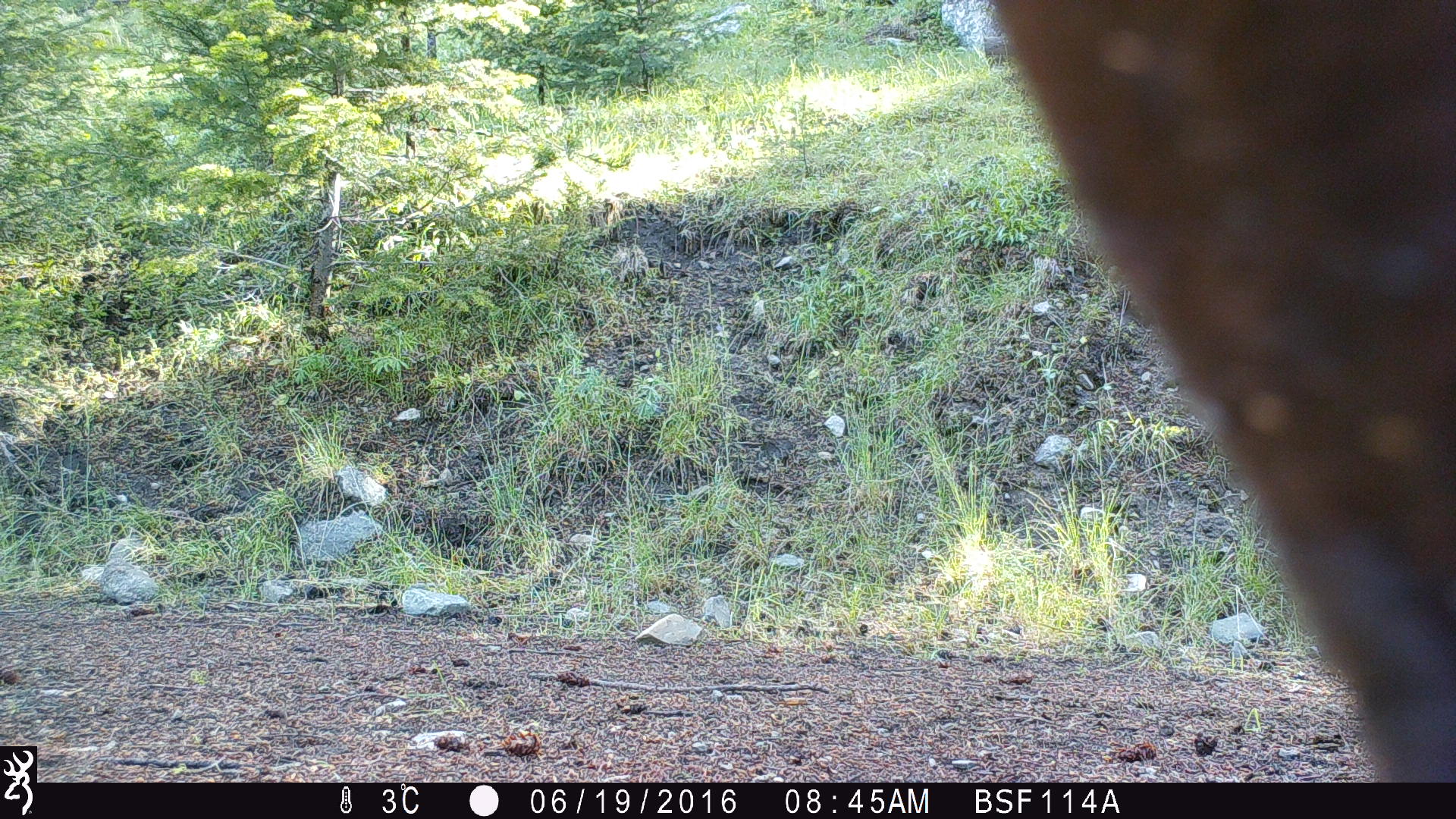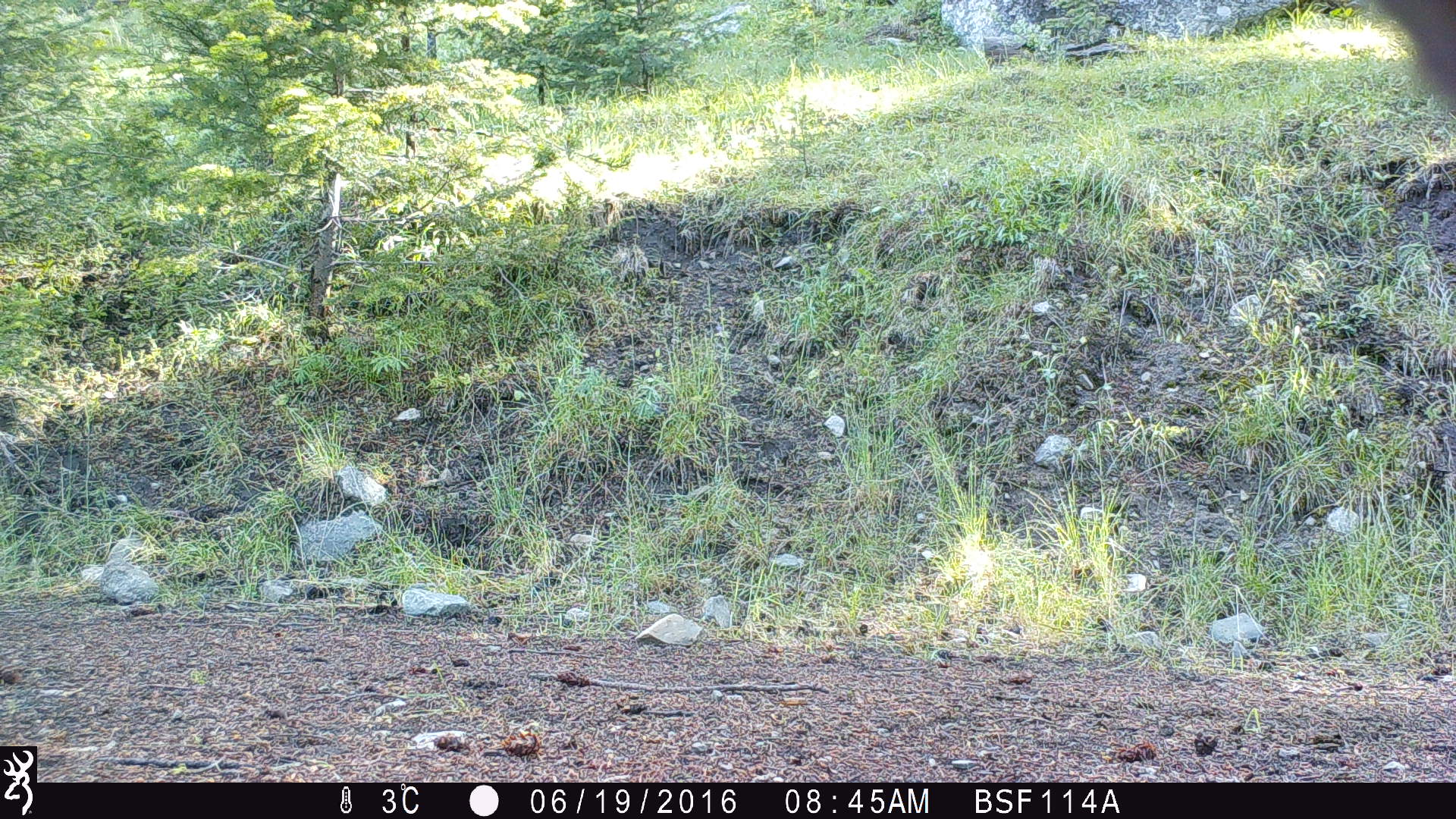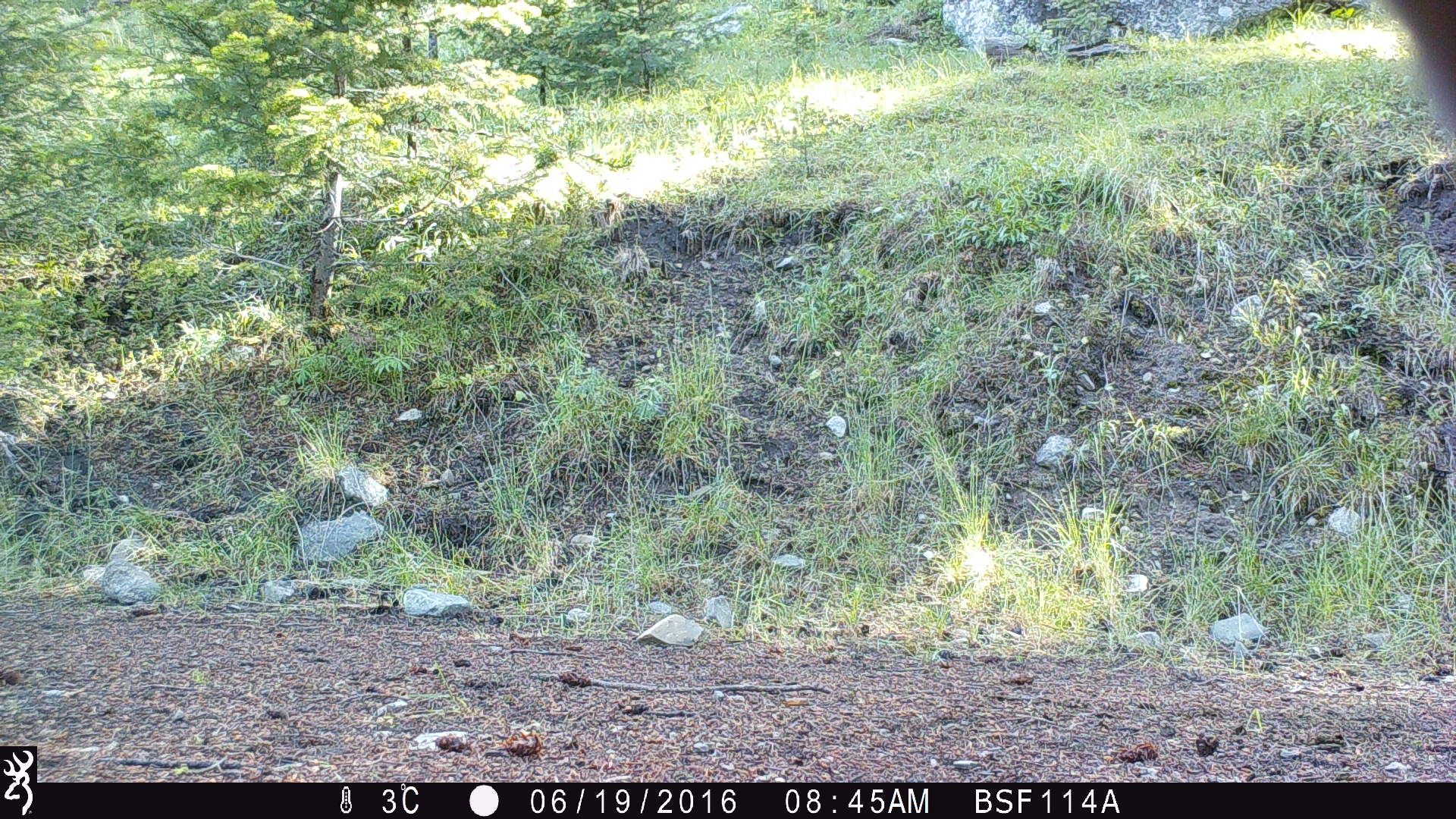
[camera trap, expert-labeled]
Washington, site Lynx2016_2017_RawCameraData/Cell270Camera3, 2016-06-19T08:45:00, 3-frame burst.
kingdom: Animalia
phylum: Chordata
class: Mammalia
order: Artiodactyla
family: Bovidae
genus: Bos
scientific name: Bos taurus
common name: domestic cattle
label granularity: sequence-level